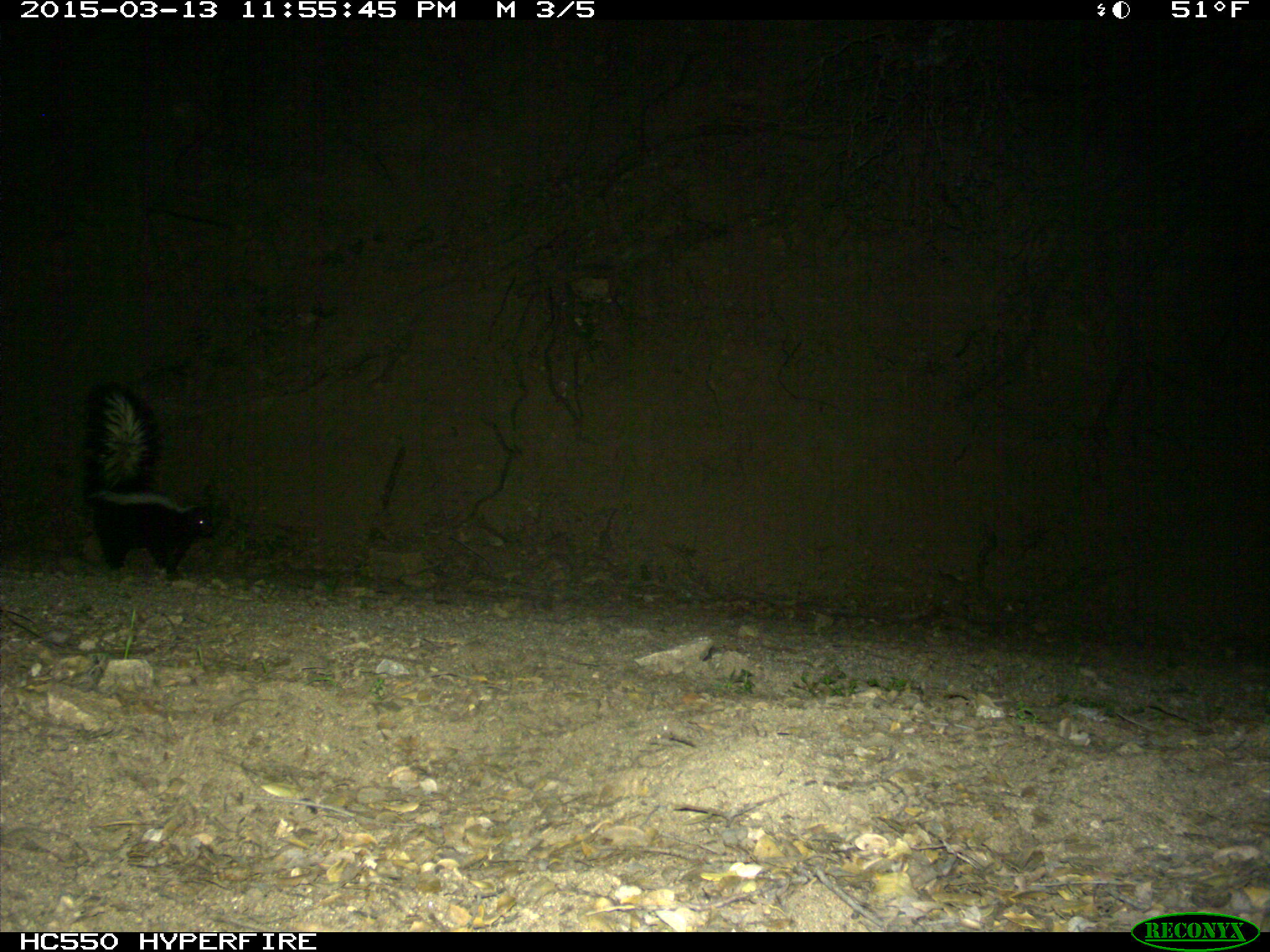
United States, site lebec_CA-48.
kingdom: Animalia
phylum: Chordata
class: Mammalia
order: Carnivora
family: Mephitidae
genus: Mephitis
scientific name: Mephitis mephitis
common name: striped skunk